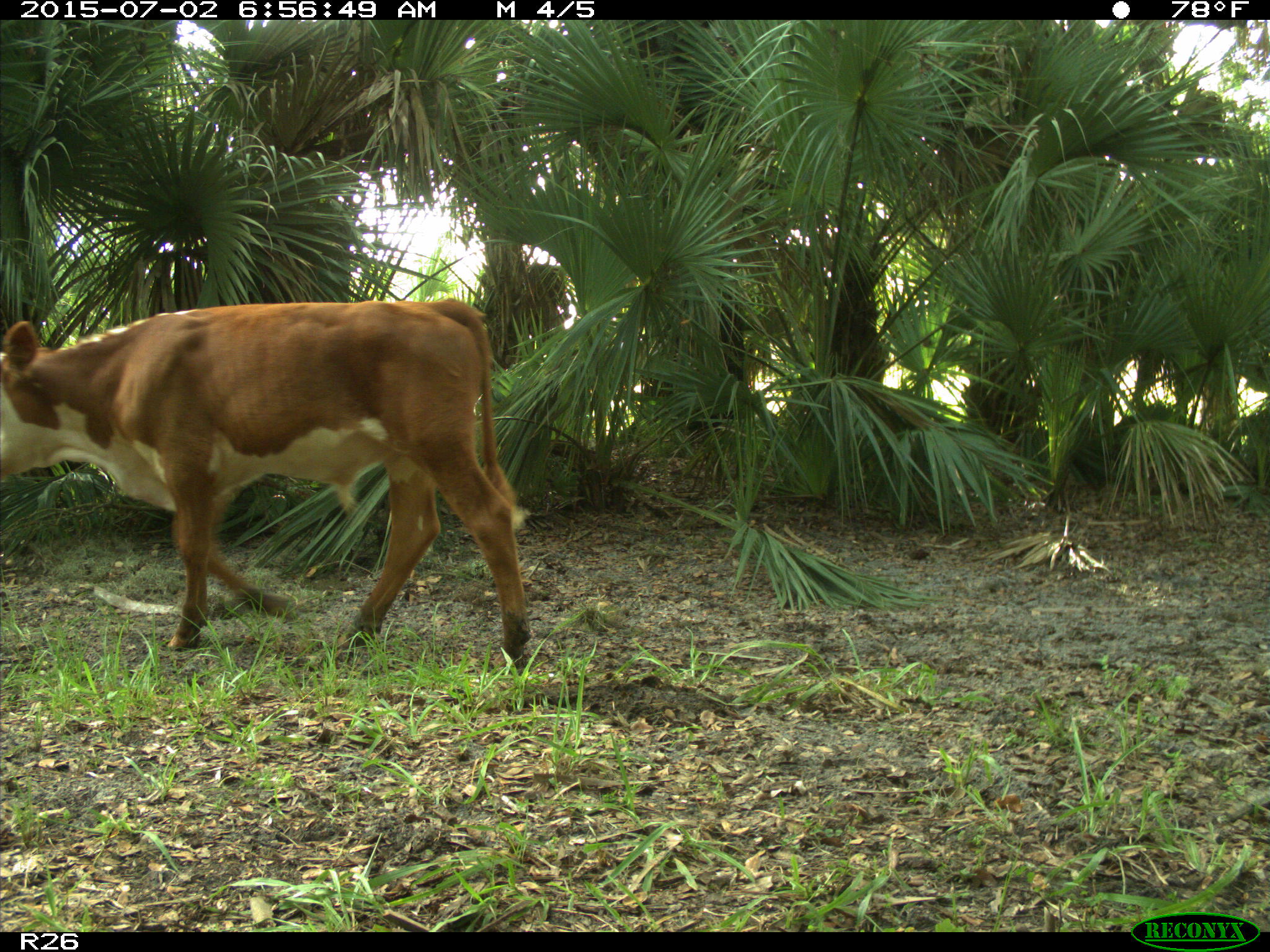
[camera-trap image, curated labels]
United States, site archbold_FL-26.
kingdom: Animalia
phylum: Chordata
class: Mammalia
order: Artiodactyla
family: Suidae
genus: Sus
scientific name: Sus scrofa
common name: wild boar